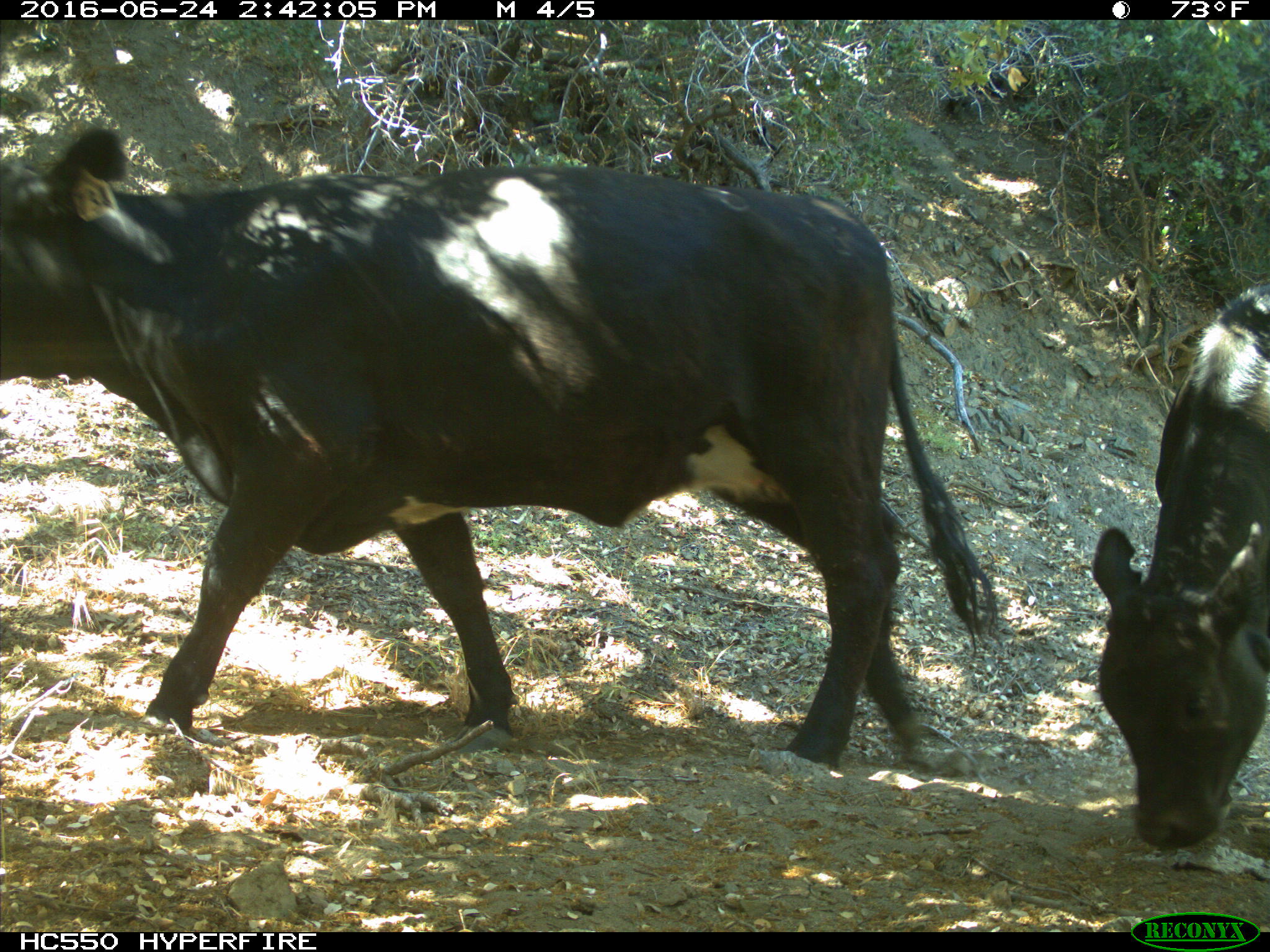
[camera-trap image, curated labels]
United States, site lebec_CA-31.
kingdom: Animalia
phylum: Chordata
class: Mammalia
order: Artiodactyla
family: Bovidae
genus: Bos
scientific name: Bos taurus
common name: domestic cow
Bos taurus (domestic cow).